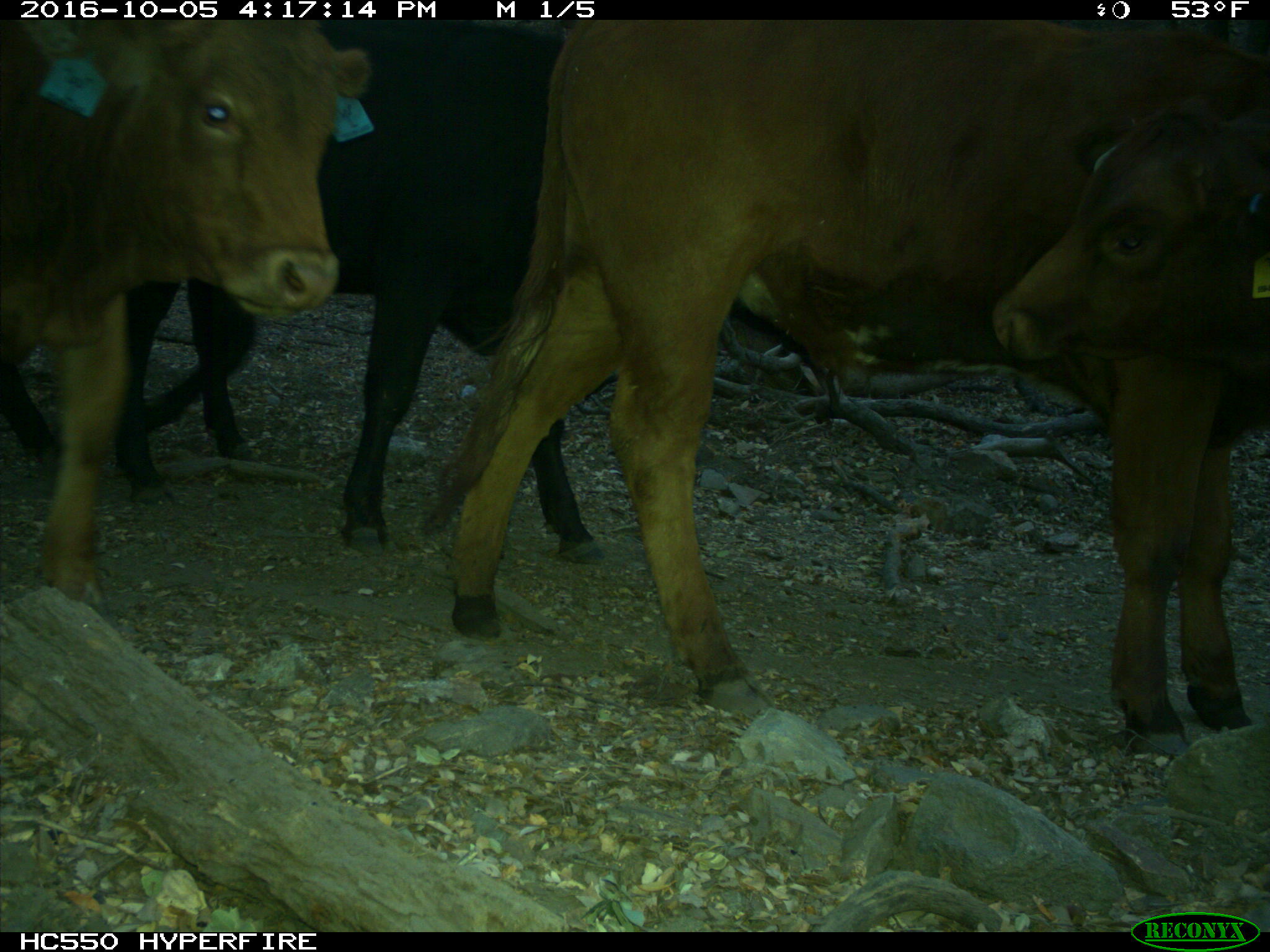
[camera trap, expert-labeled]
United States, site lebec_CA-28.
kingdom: Animalia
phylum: Chordata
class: Mammalia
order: Artiodactyla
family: Bovidae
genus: Bos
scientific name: Bos taurus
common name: domestic cow